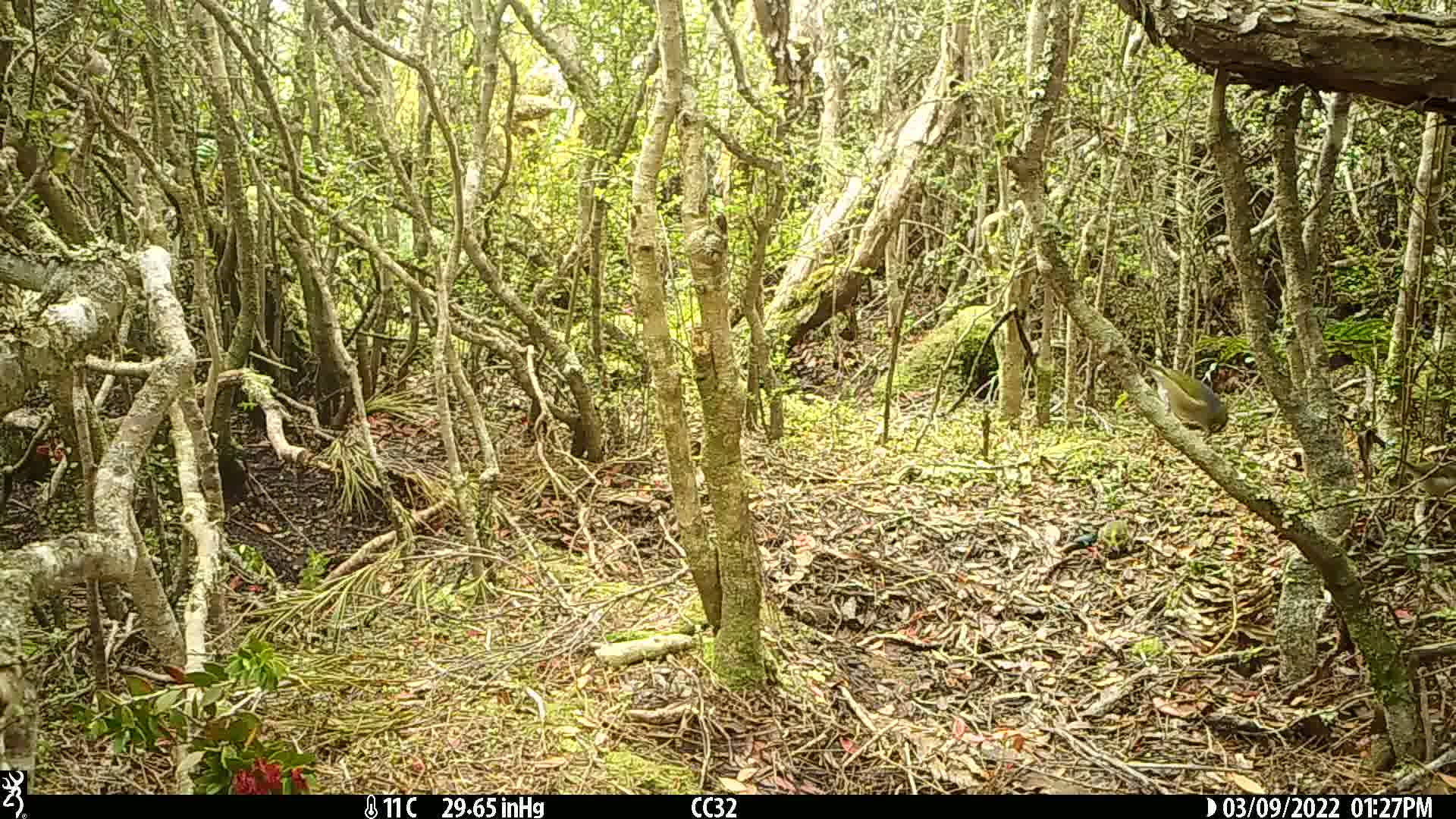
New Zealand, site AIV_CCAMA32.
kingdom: Animalia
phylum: Chordata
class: Aves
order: Passeriformes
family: Zosteropidae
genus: Zosterops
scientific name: Zosterops lateralis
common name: silvereye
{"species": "silvereye (Zosterops lateralis)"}